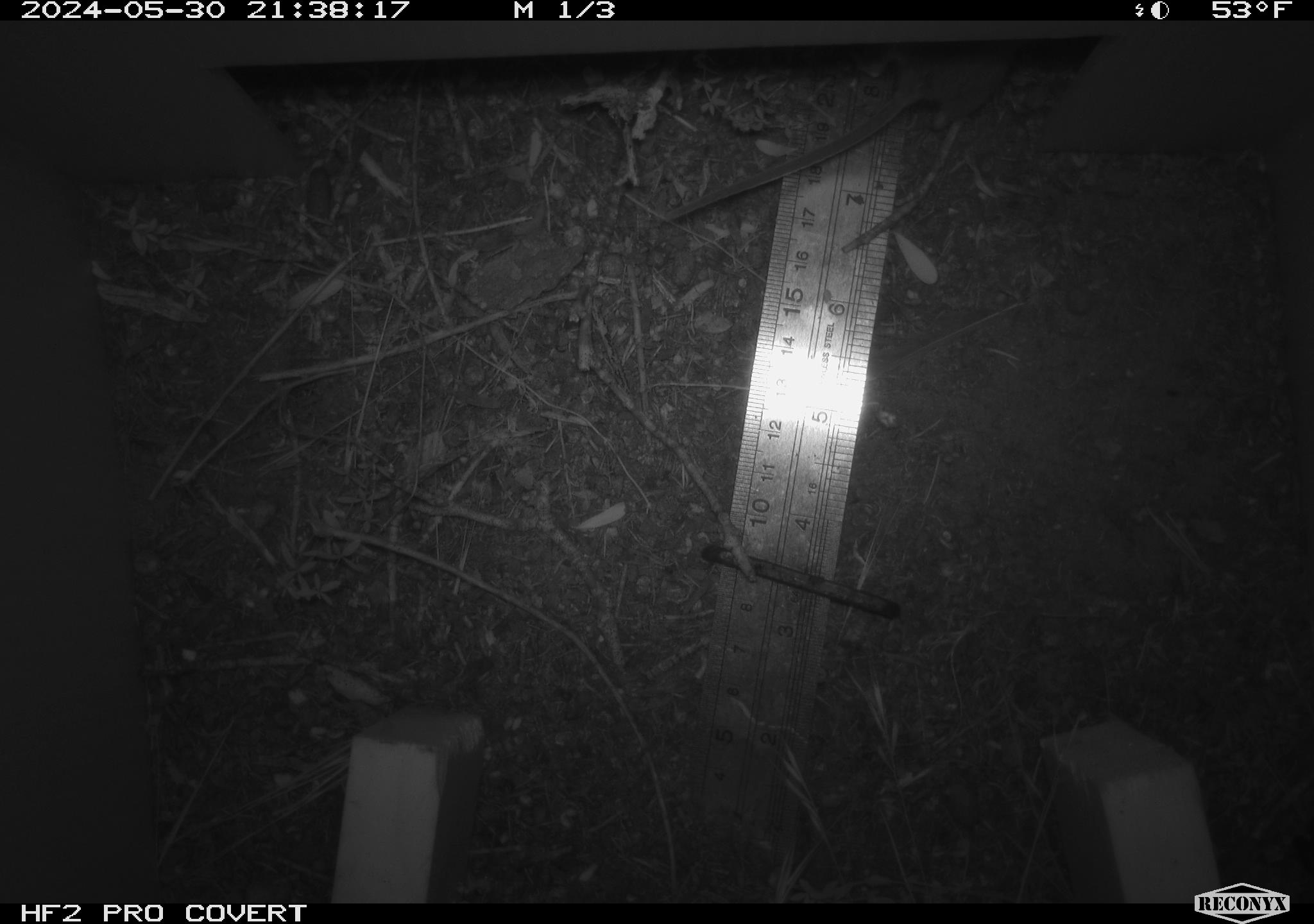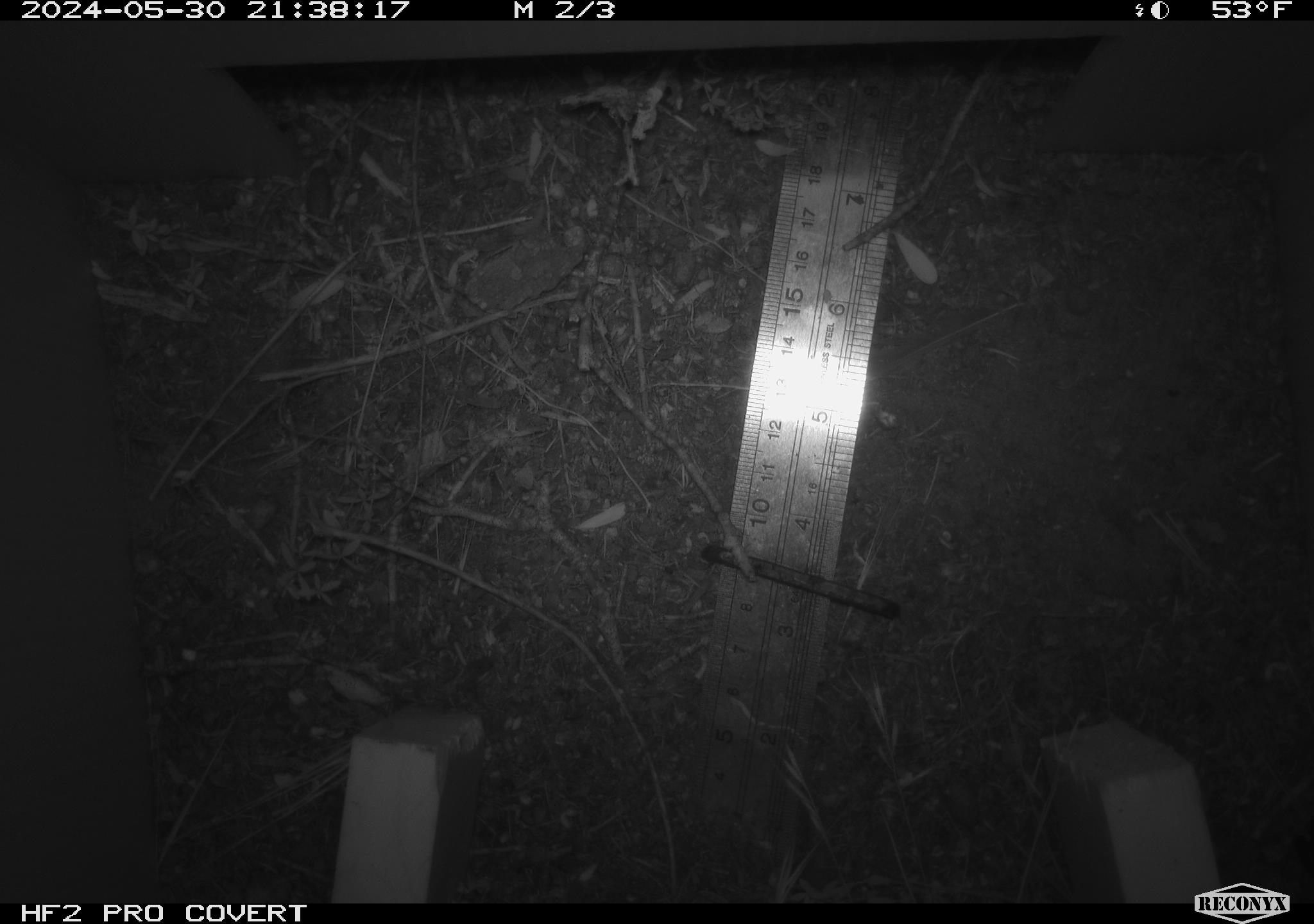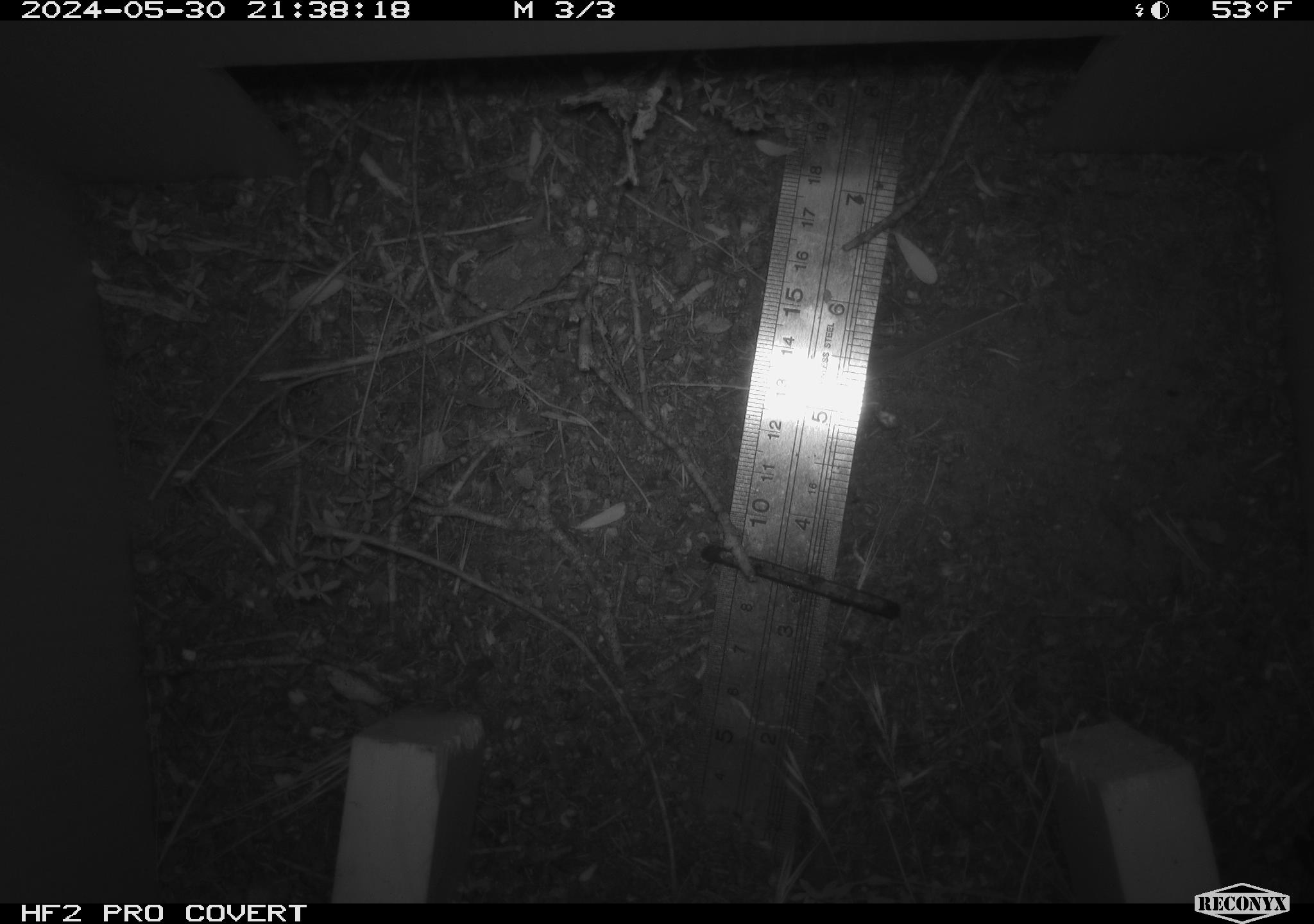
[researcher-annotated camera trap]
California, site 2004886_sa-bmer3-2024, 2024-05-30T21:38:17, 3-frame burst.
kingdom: Animalia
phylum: Chordata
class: Mammalia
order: Rodentia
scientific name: Rodentia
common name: mouse species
Mouse species (Rodentia).